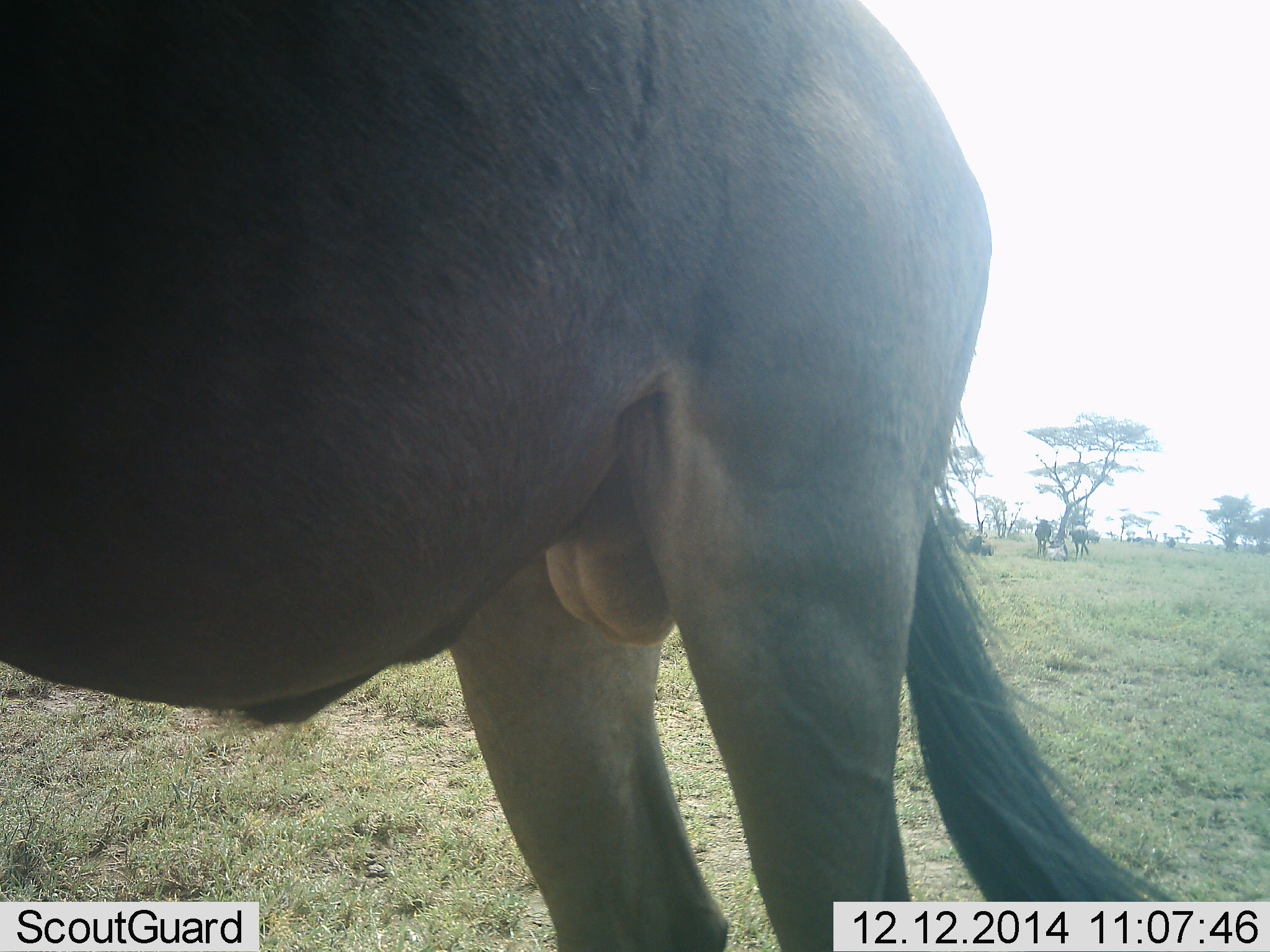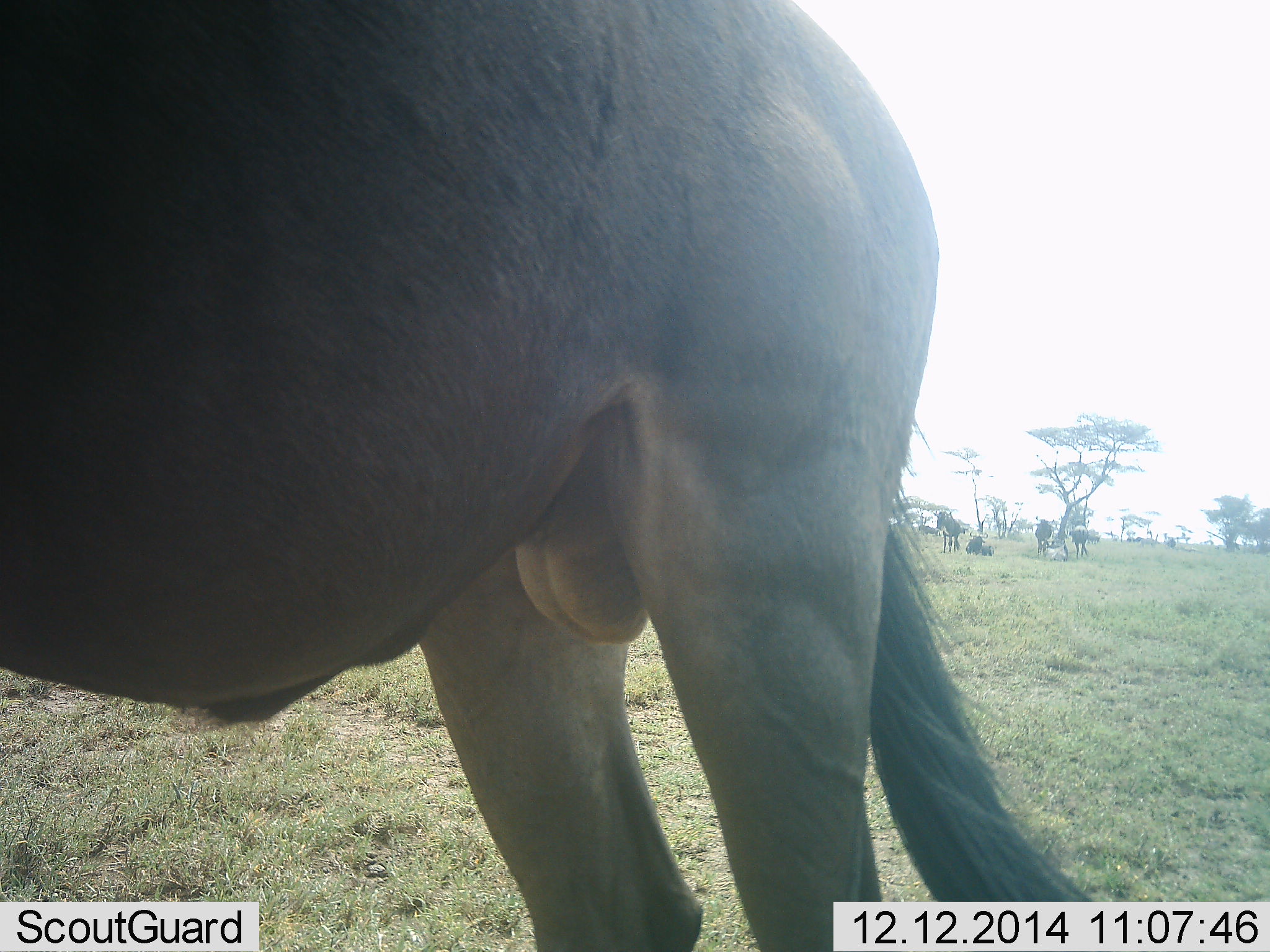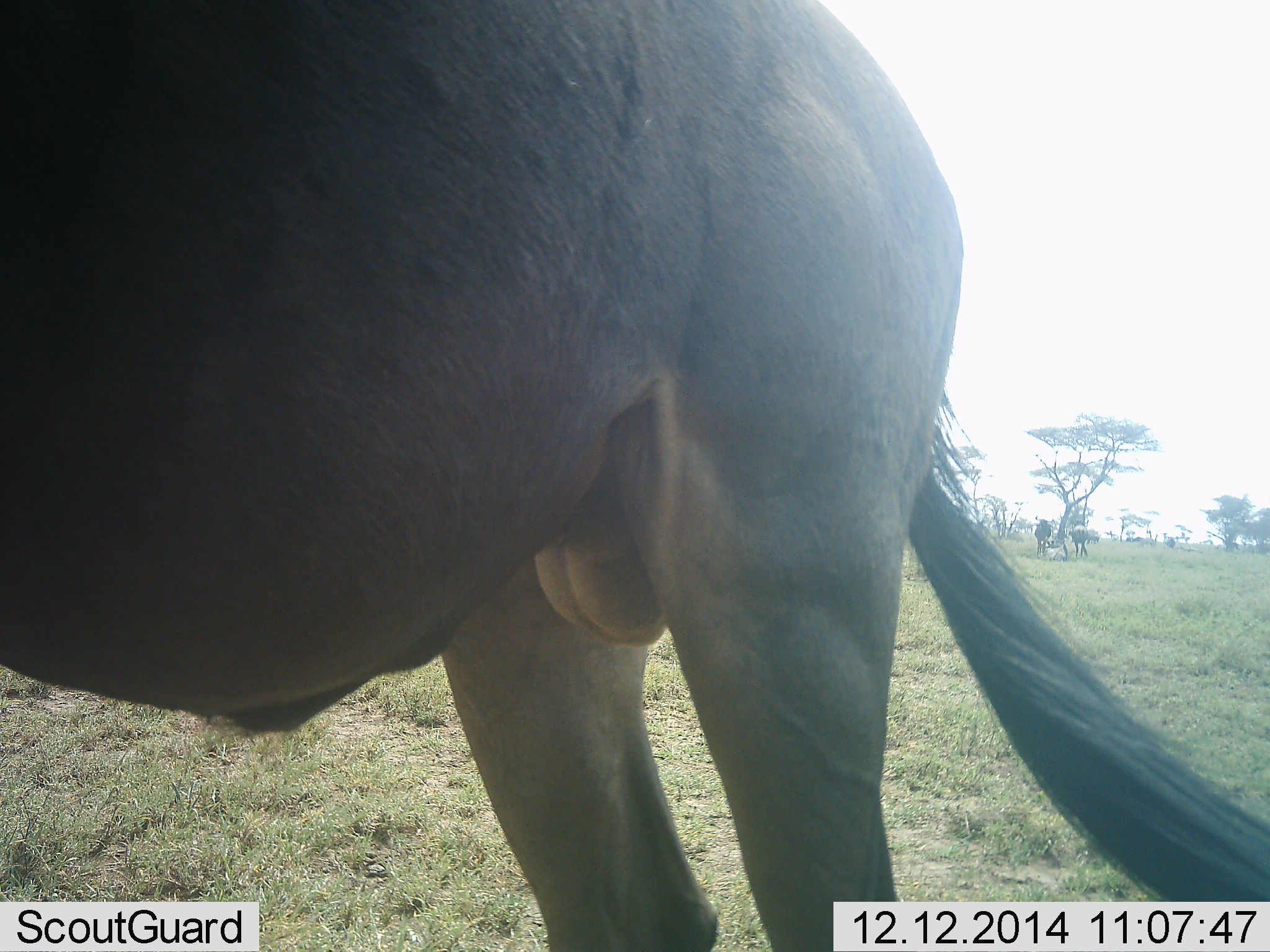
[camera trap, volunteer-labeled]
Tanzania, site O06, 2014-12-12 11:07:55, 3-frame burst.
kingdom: Animalia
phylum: Chordata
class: Mammalia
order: Artiodactyla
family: Bovidae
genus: Connochaetes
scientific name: Connochaetes taurinus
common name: blue wildebeest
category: wildebeest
Wildebeest (blue wildebeest) (Connochaetes taurinus), count 5. Behavior (volunteer vote fractions): standing 80%, resting 70%, moving 20%, interacting 0%. Young present (vote fraction): 0%. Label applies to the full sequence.